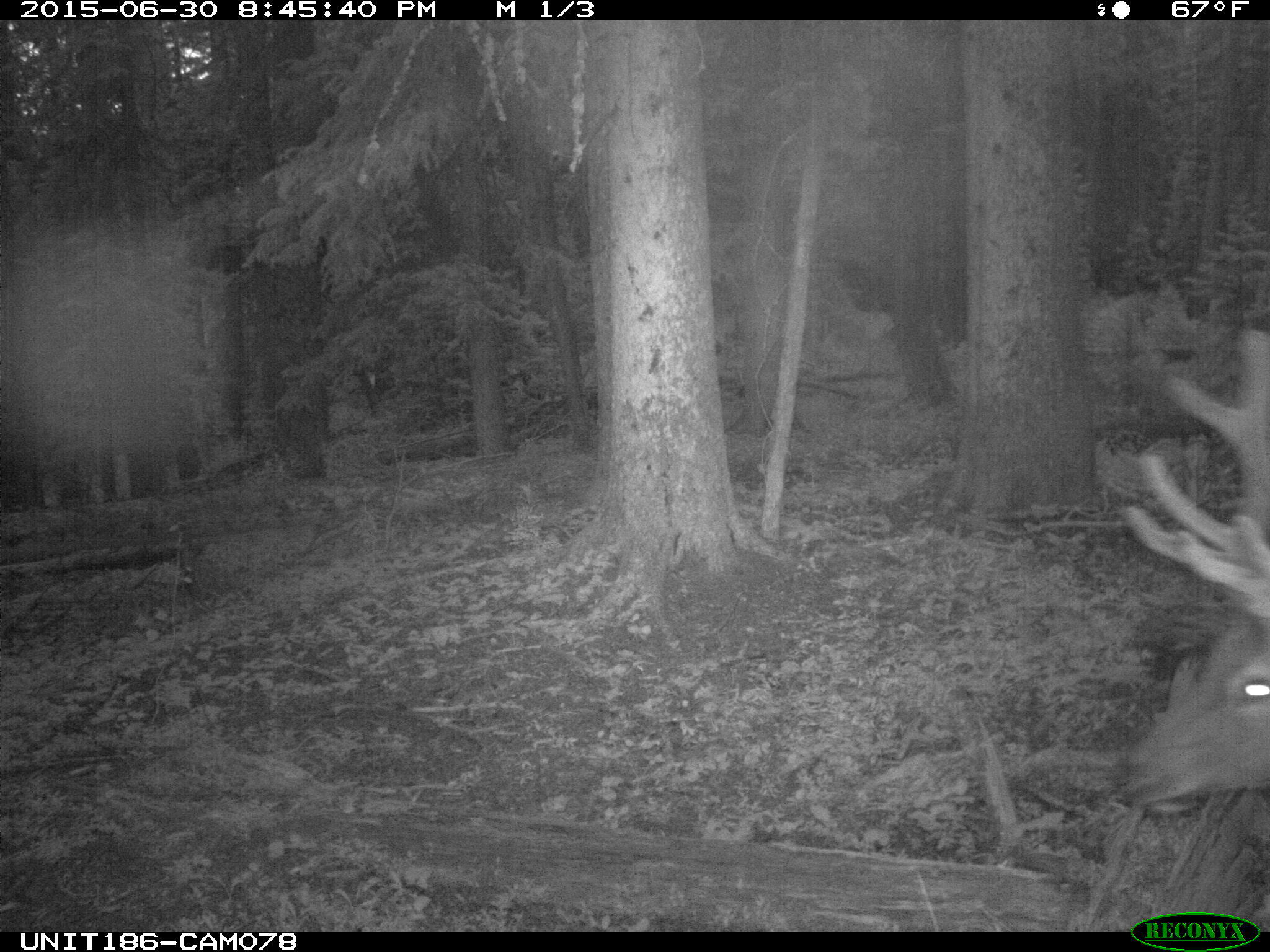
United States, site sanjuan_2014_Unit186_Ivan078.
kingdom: Animalia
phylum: Chordata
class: Mammalia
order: Artiodactyla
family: Cervidae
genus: Cervus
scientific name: Cervus elaphus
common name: red deer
Cervus elaphus (red deer).